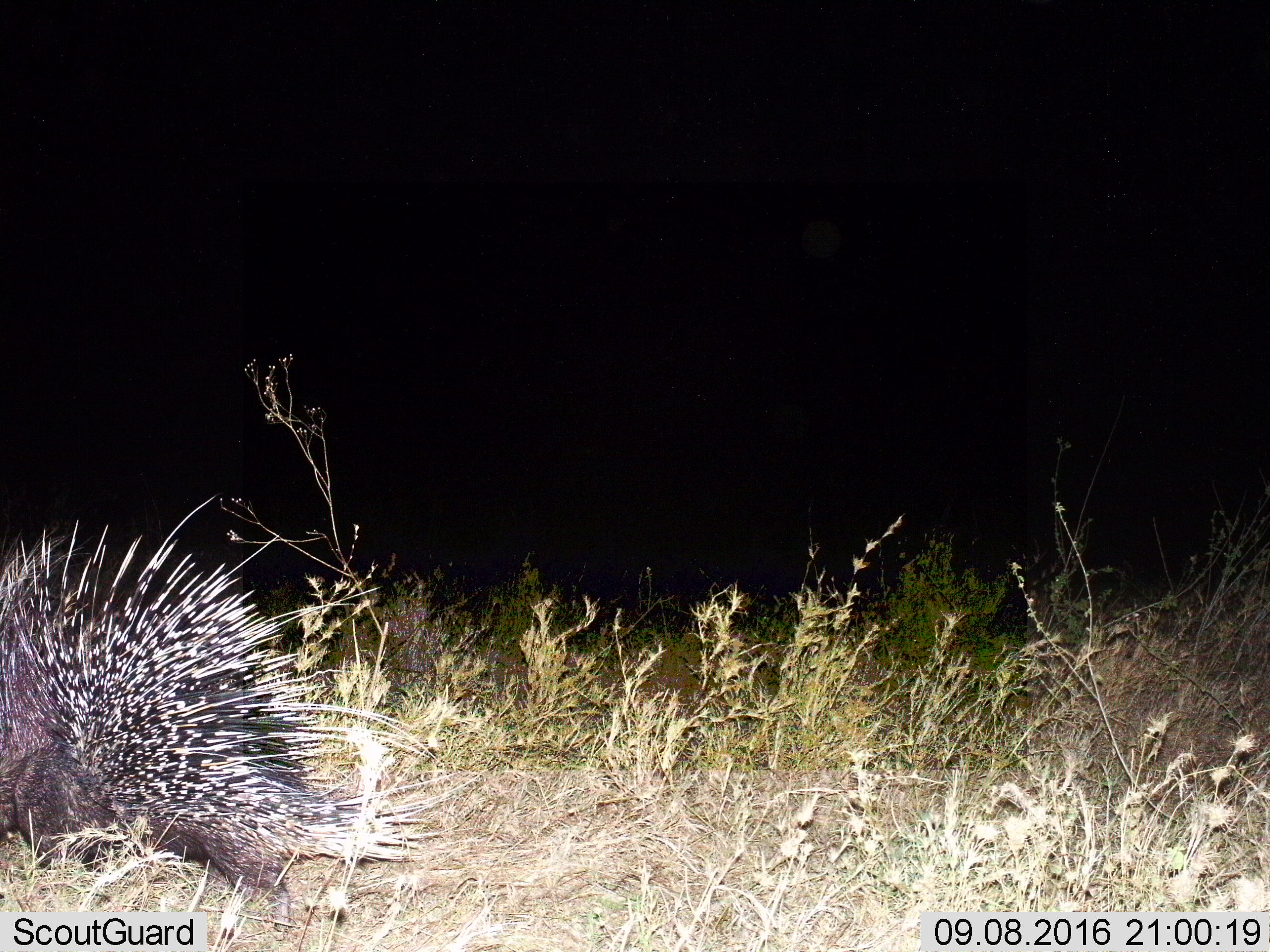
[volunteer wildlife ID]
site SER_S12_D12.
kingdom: Animalia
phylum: Chordata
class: Mammalia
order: Rodentia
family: Hystricidae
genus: Hystrix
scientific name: Hystrix cristata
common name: crested porcupine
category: porcupine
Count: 1.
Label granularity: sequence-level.